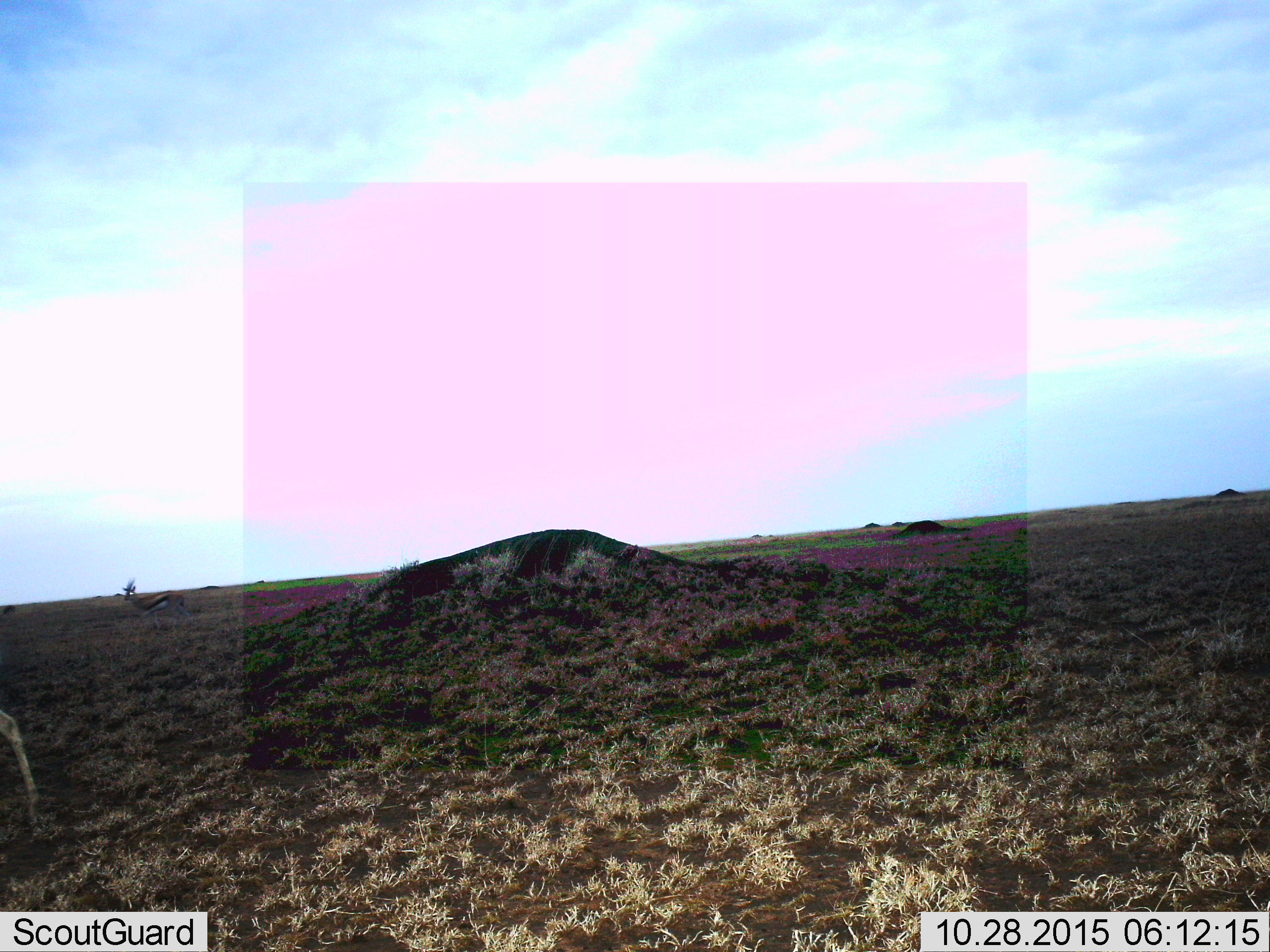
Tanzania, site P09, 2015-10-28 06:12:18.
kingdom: Animalia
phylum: Chordata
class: Mammalia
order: Artiodactyla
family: Bovidae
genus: Eudorcas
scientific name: Eudorcas thomsonii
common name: thomson's gazelle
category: gazellethomsons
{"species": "gazellethomsons (thomson's gazelle) (Eudorcas thomsonii)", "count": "2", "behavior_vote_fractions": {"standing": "40%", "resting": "0%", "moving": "80%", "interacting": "0%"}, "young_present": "0%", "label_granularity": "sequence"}